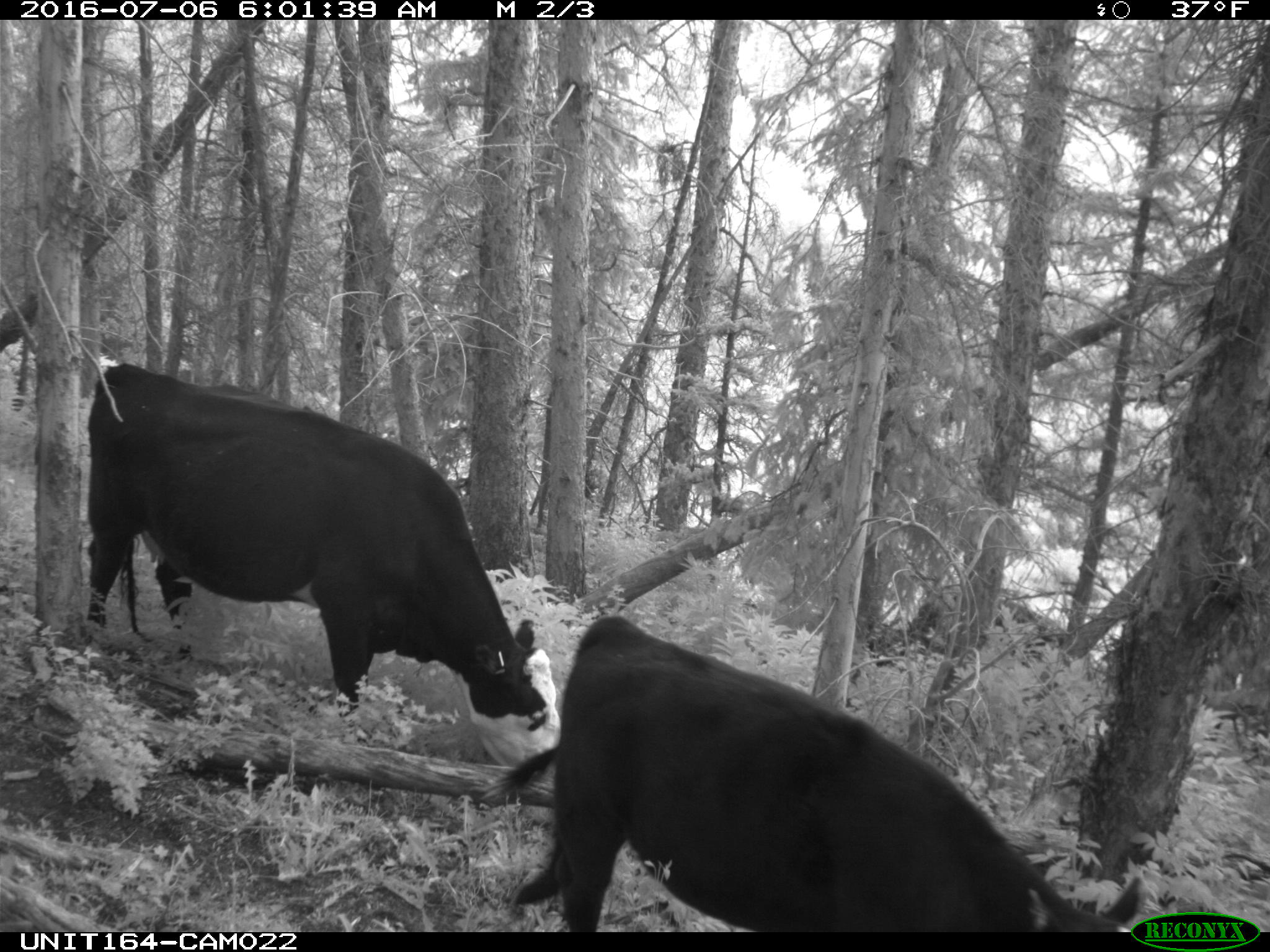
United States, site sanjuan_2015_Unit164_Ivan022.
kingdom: Animalia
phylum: Chordata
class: Mammalia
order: Artiodactyla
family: Bovidae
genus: Bos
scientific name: Bos taurus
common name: domestic cow